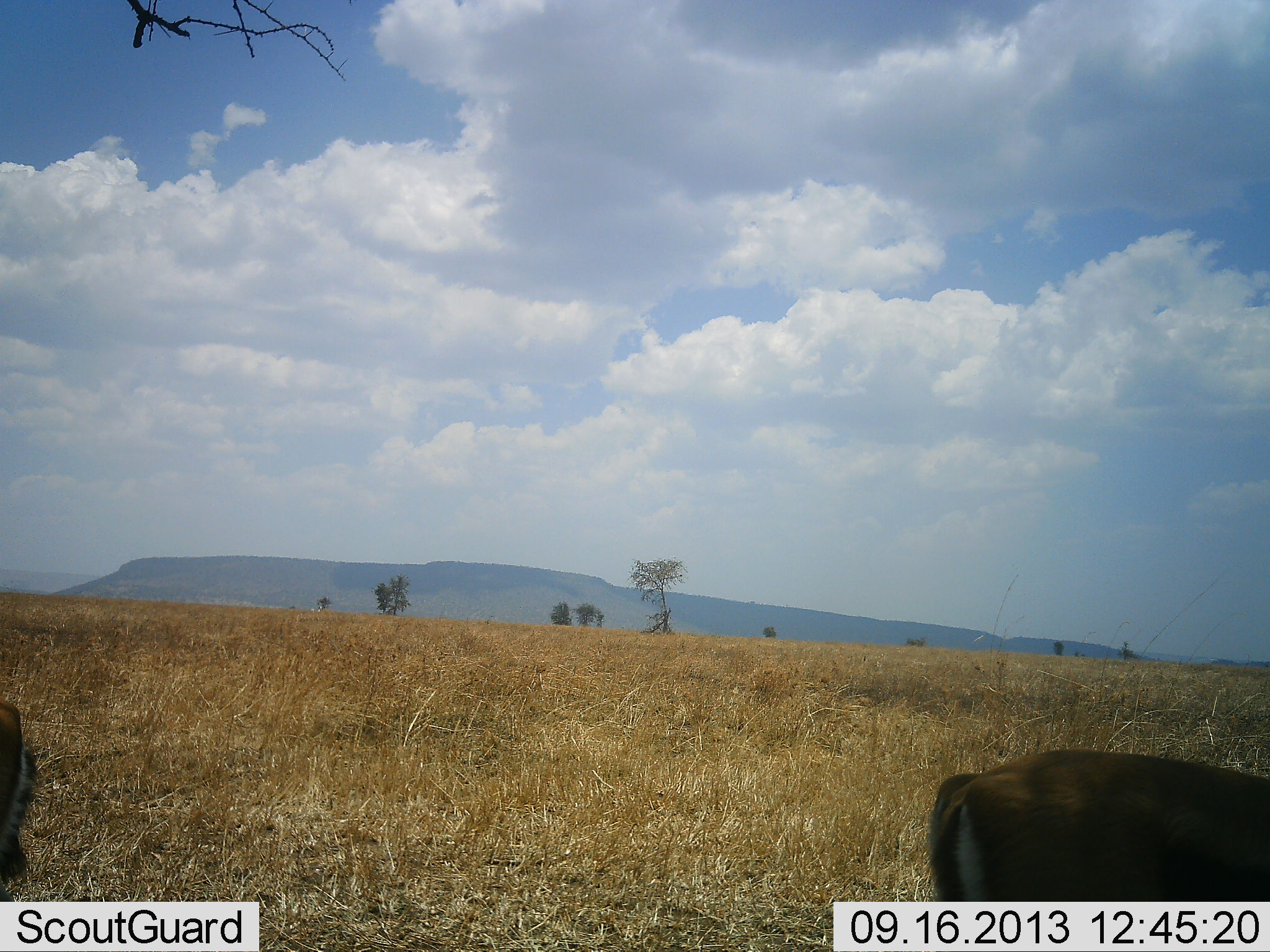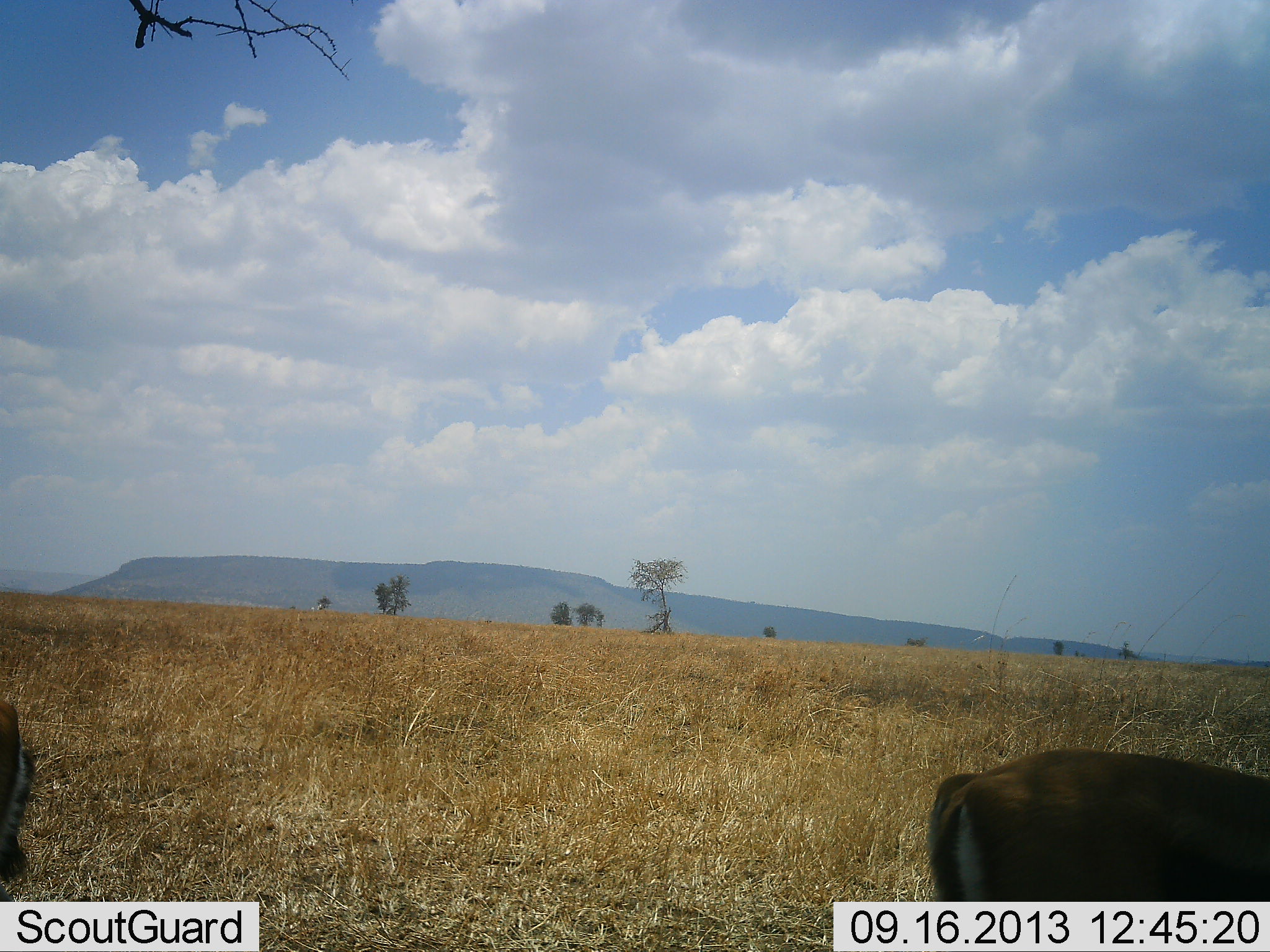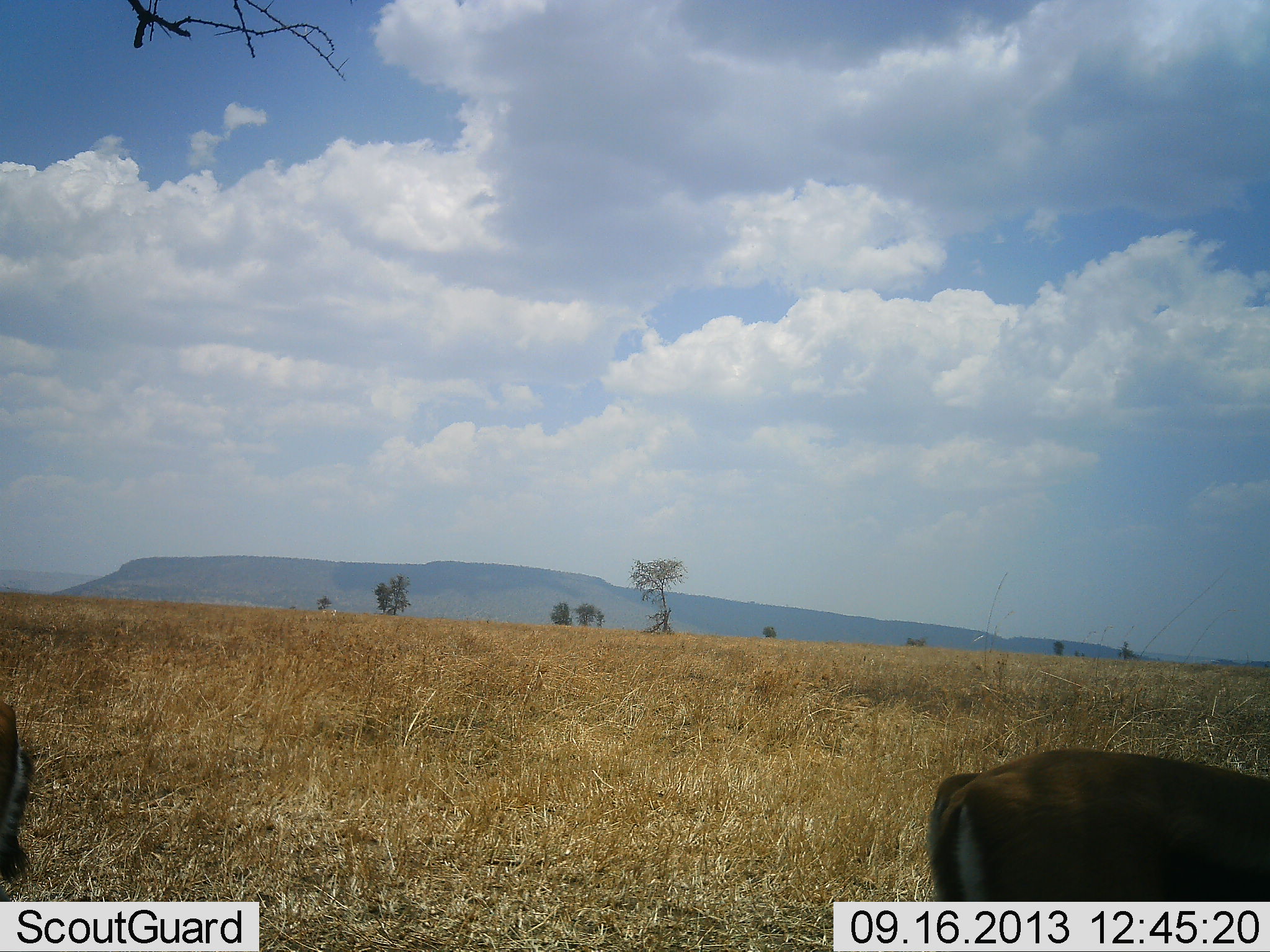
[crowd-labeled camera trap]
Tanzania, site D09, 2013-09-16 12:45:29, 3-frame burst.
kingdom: Animalia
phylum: Chordata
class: Mammalia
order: Artiodactyla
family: Bovidae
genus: Eudorcas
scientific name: Eudorcas thomsonii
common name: thomson's gazelle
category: gazellethomsons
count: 2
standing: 69%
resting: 8%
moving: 0%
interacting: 0%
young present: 0%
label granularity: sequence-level